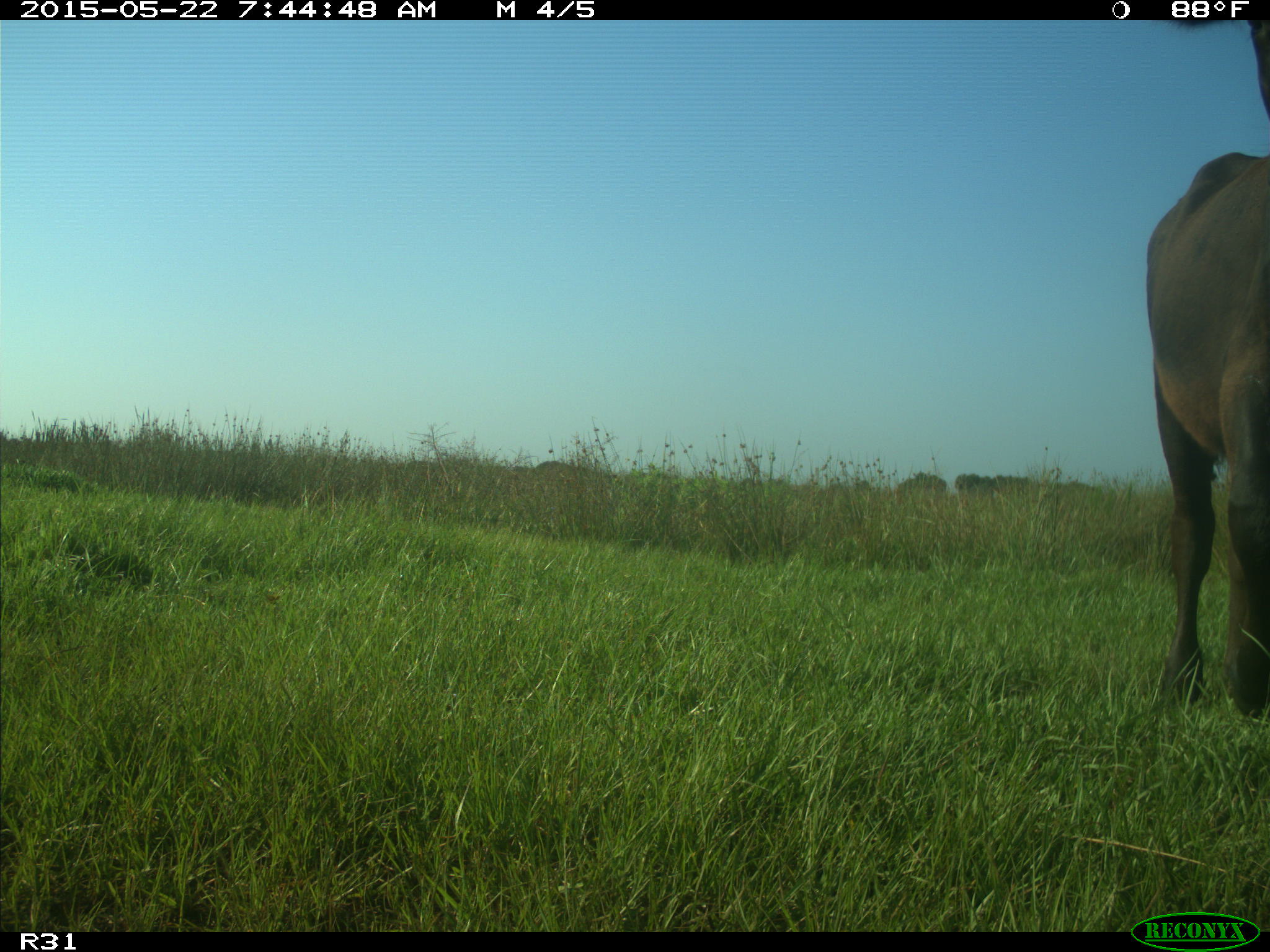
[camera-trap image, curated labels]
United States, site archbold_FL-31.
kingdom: Animalia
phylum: Chordata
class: Mammalia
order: Artiodactyla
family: Bovidae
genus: Bos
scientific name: Bos taurus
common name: domestic cow